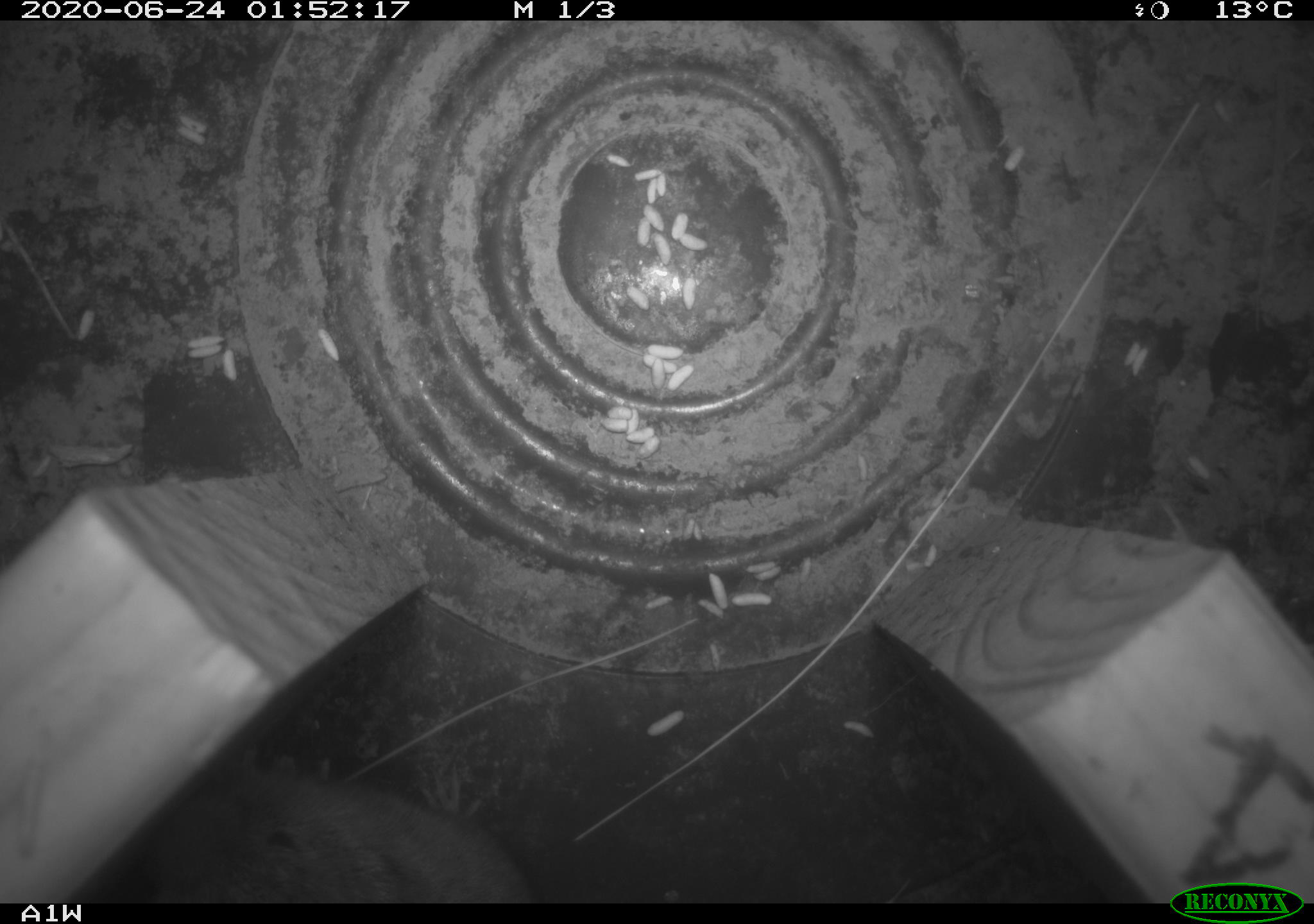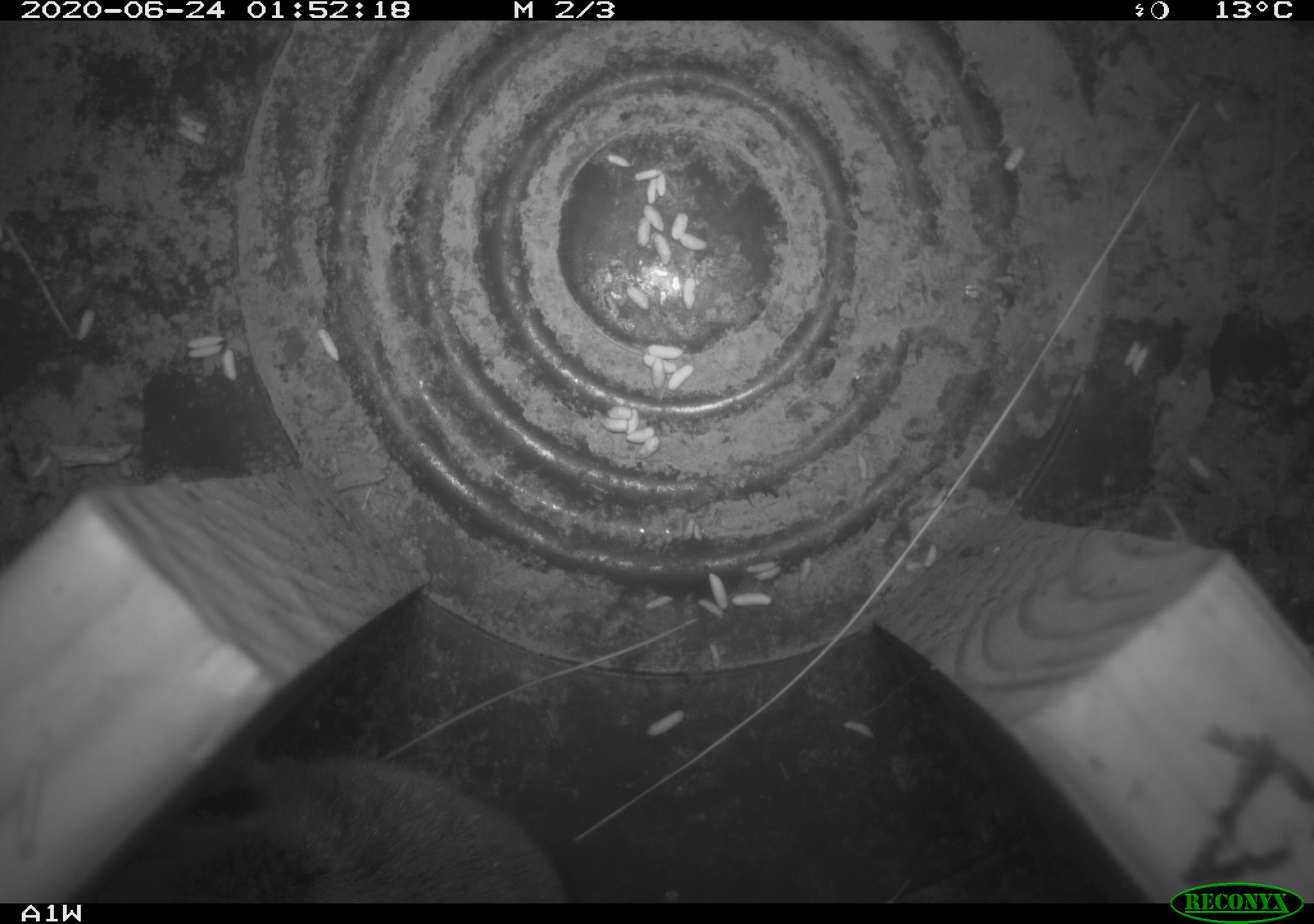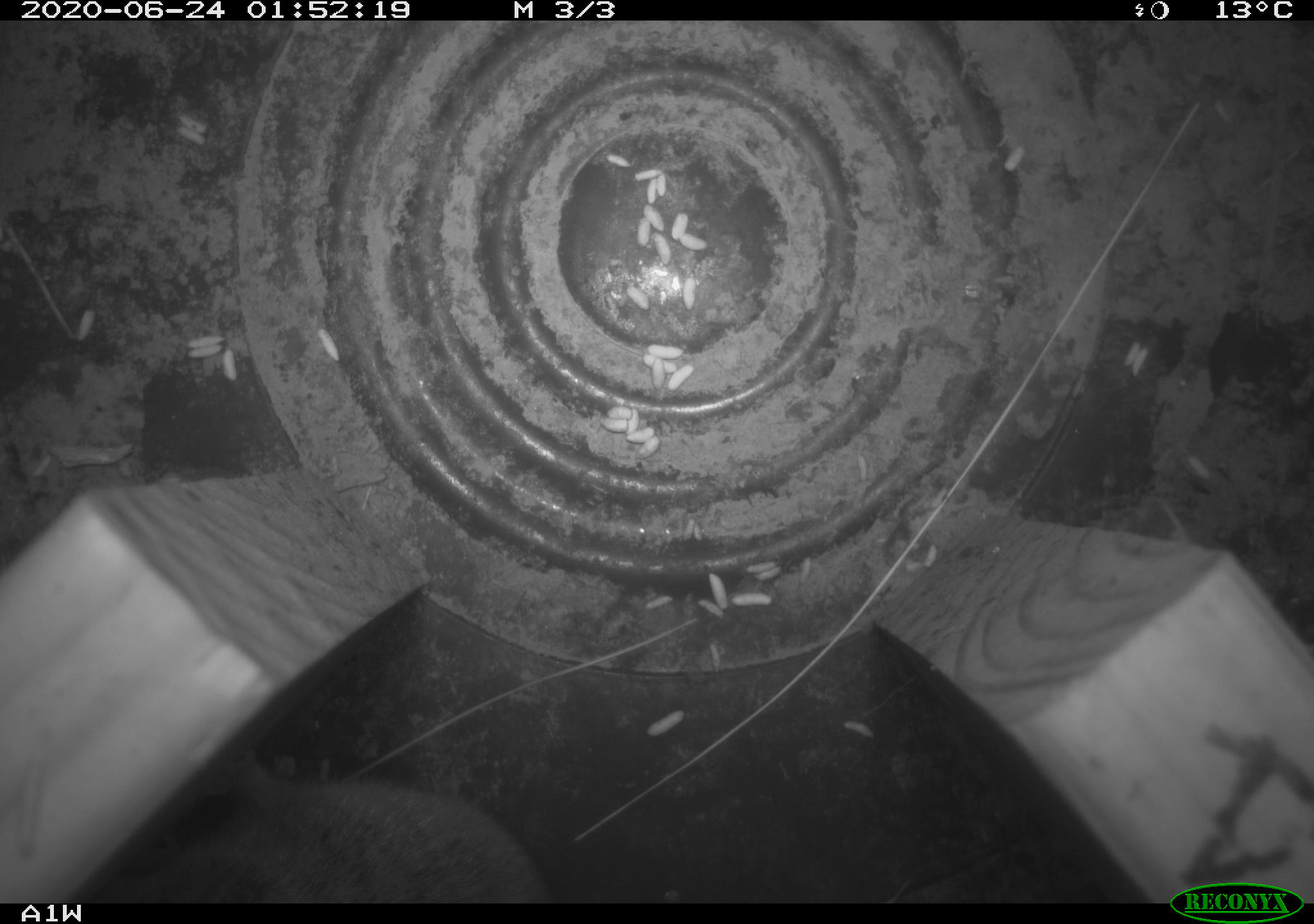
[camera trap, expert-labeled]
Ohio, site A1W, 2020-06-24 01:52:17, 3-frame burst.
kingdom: Animalia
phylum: Chordata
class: Mammalia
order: Rodentia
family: Cricetidae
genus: Microtus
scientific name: Microtus pennsylvanicus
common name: meadow vole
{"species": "meadow vole (Microtus pennsylvanicus)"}